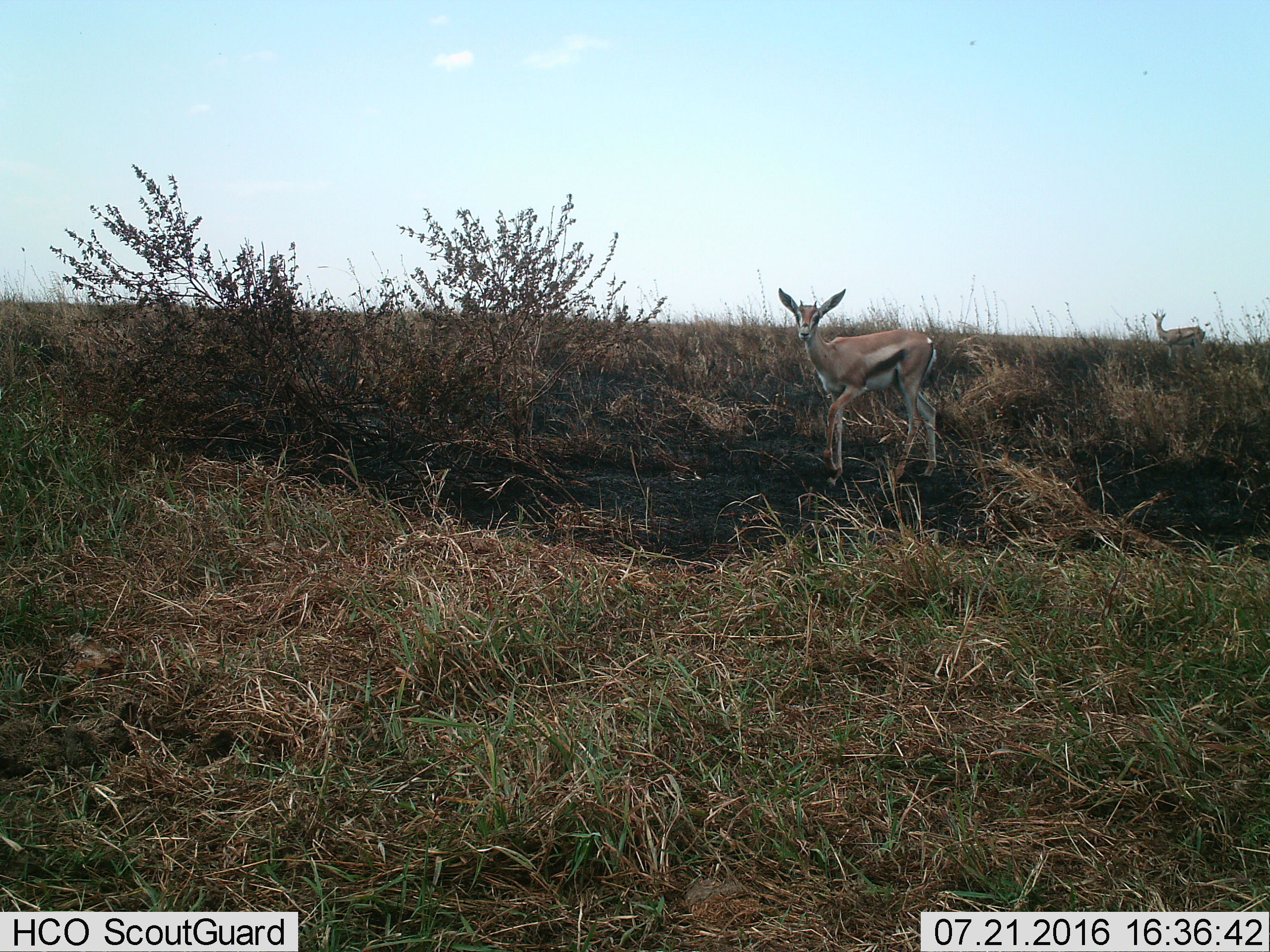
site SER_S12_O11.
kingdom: Animalia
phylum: Chordata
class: Mammalia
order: Artiodactyla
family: Bovidae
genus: Eudorcas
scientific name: Eudorcas thomsonii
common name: thomson's gazelle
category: gazellethomsons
Gazellethomsons (thomson's gazelle) (Eudorcas thomsonii), count 2. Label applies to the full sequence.